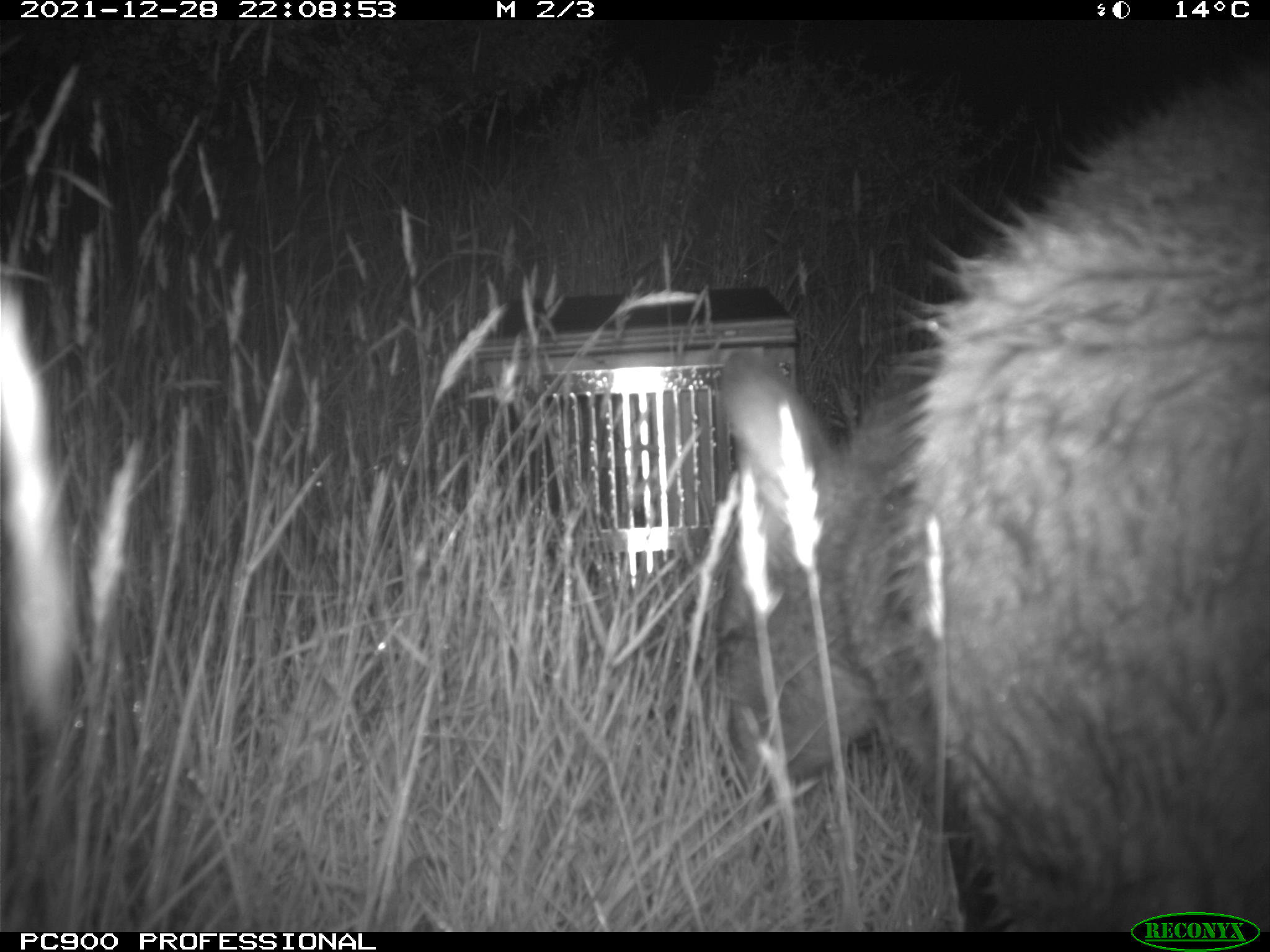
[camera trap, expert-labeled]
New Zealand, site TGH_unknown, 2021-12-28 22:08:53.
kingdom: Animalia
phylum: Chordata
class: Mammalia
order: Diprotodontia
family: Macropodidae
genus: Notamacropus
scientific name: Notamacropus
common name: wallaby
Wallaby (Notamacropus).